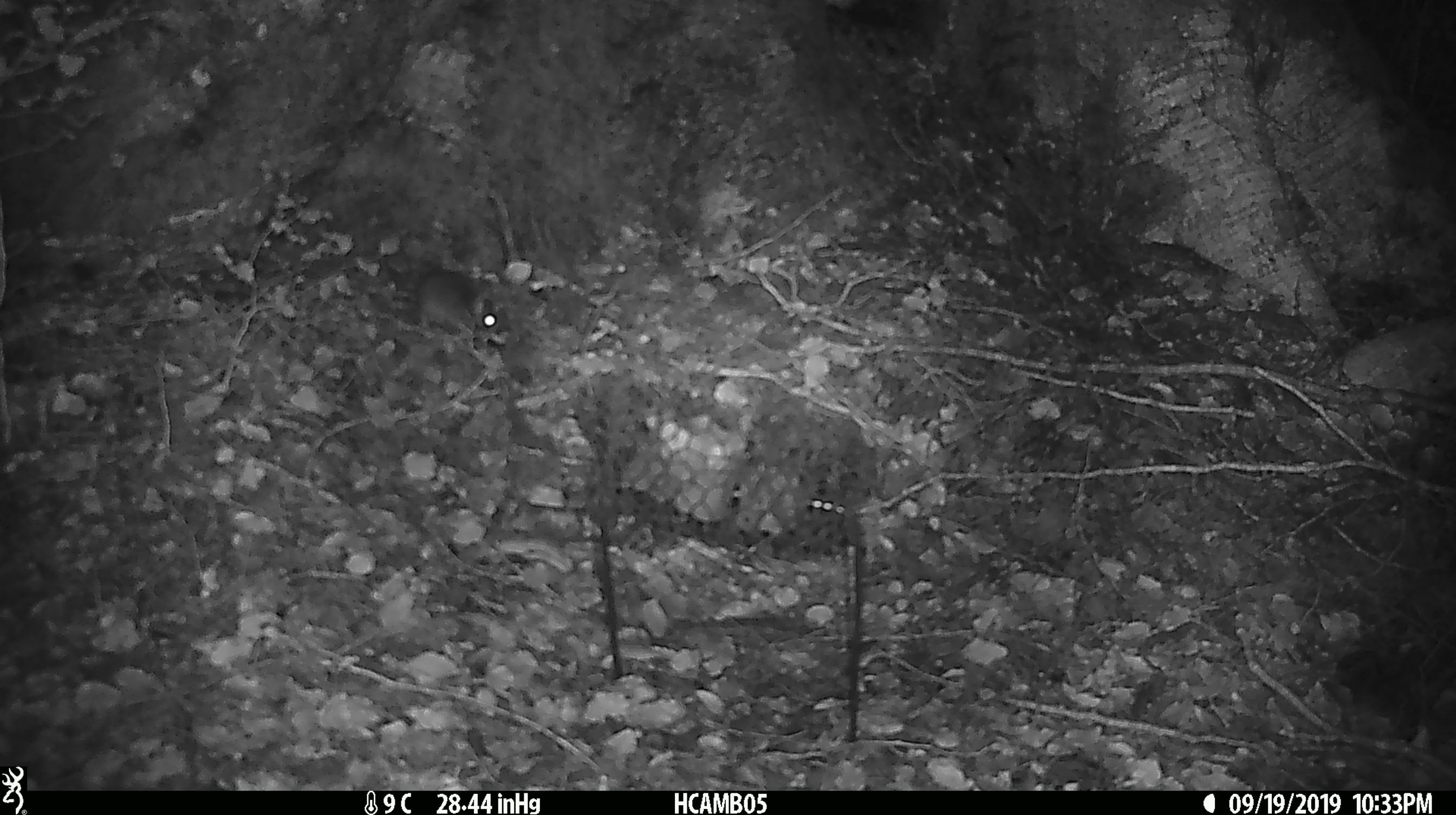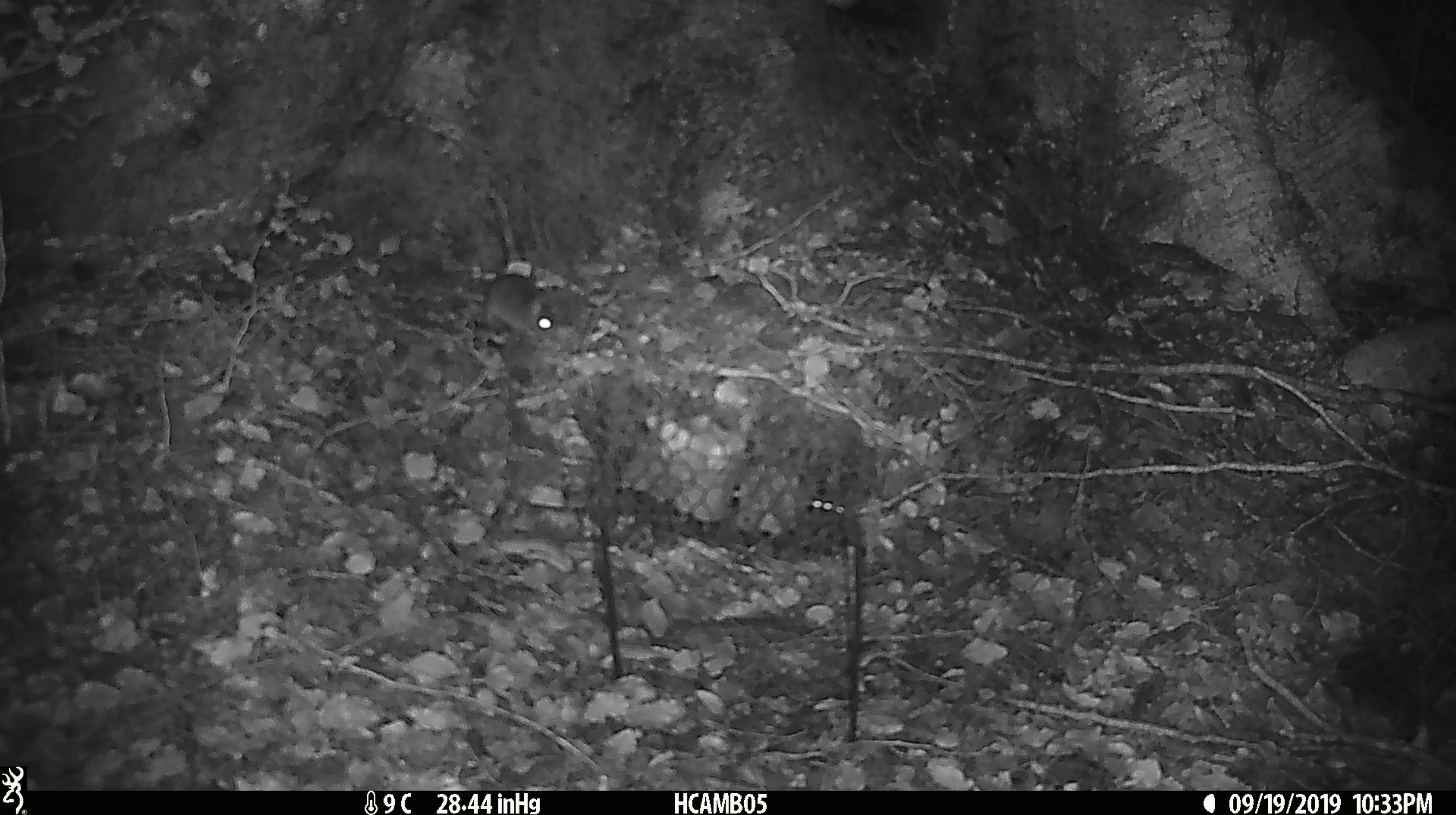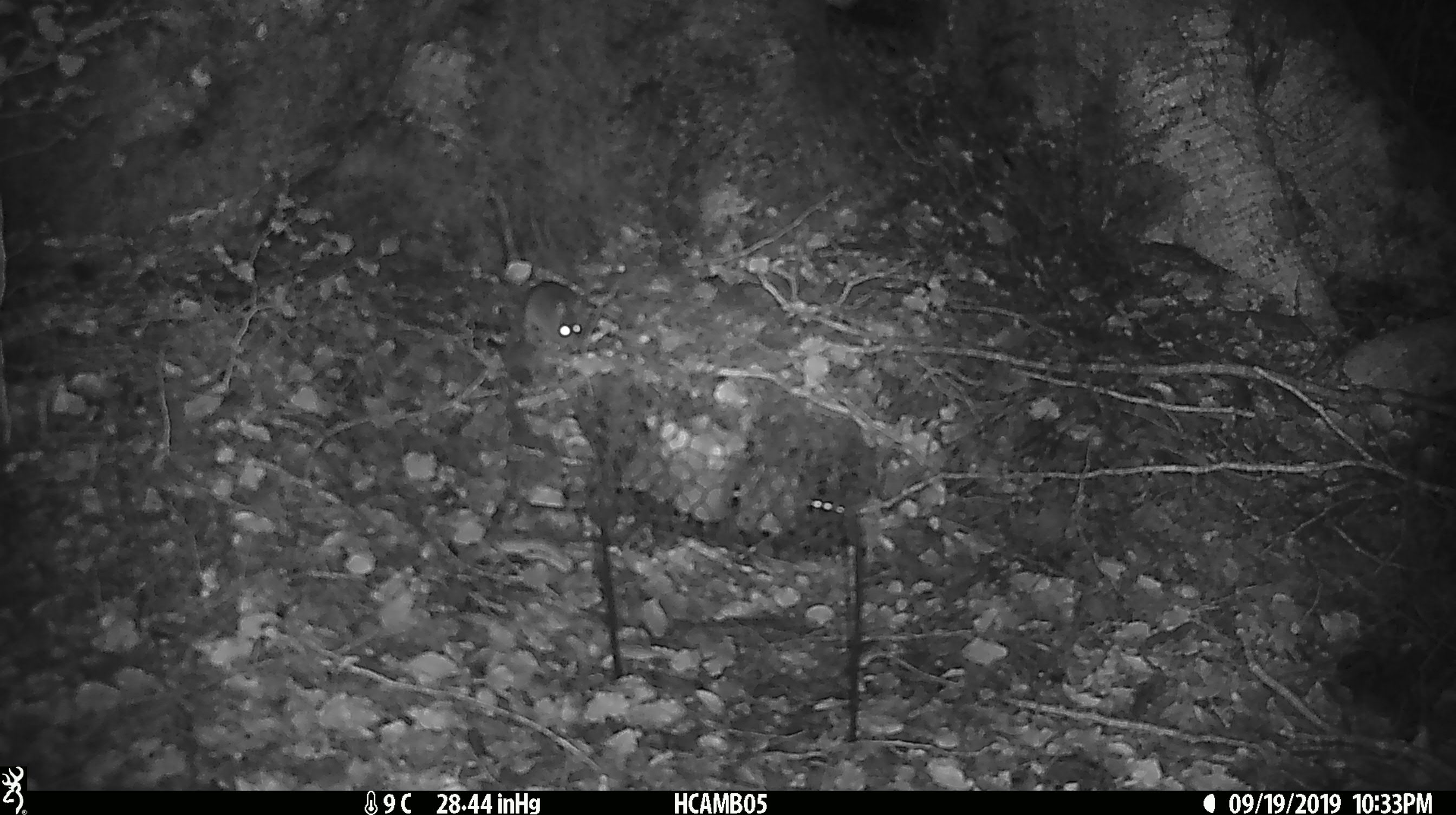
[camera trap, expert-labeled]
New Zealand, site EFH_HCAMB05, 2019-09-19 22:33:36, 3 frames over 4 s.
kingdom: Animalia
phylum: Chordata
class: Mammalia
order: Rodentia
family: Muridae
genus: Mus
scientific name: Mus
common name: mouse